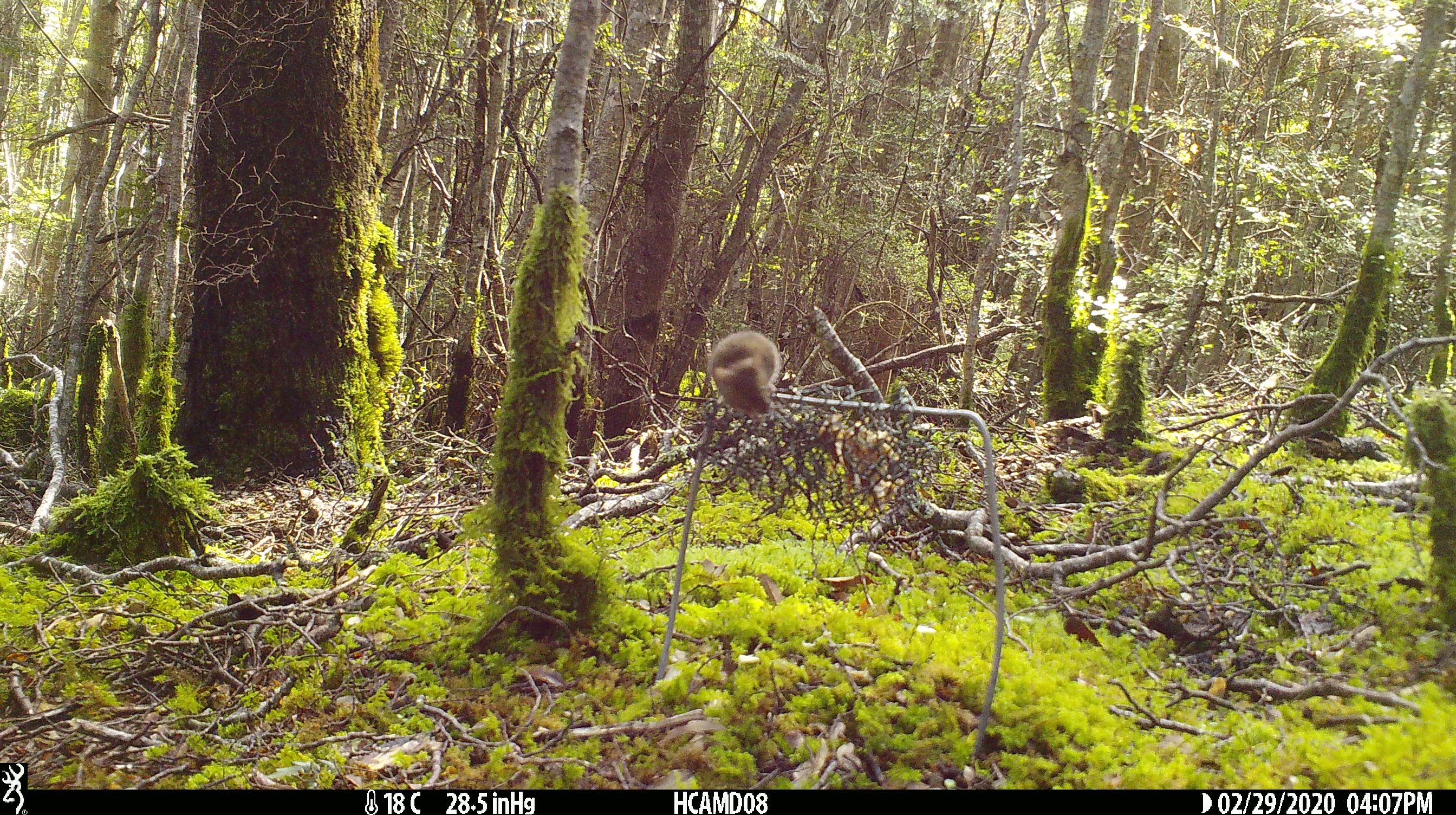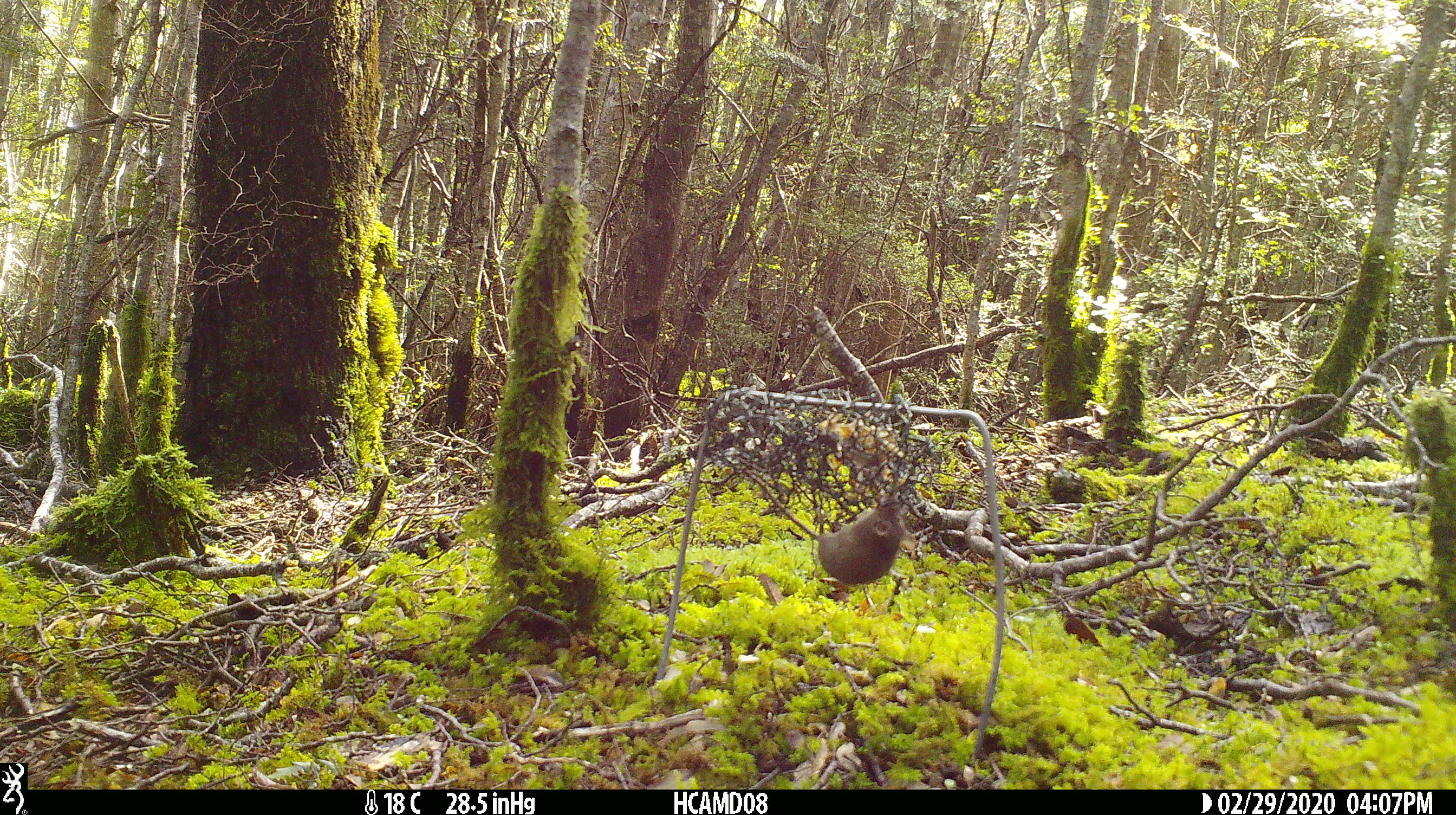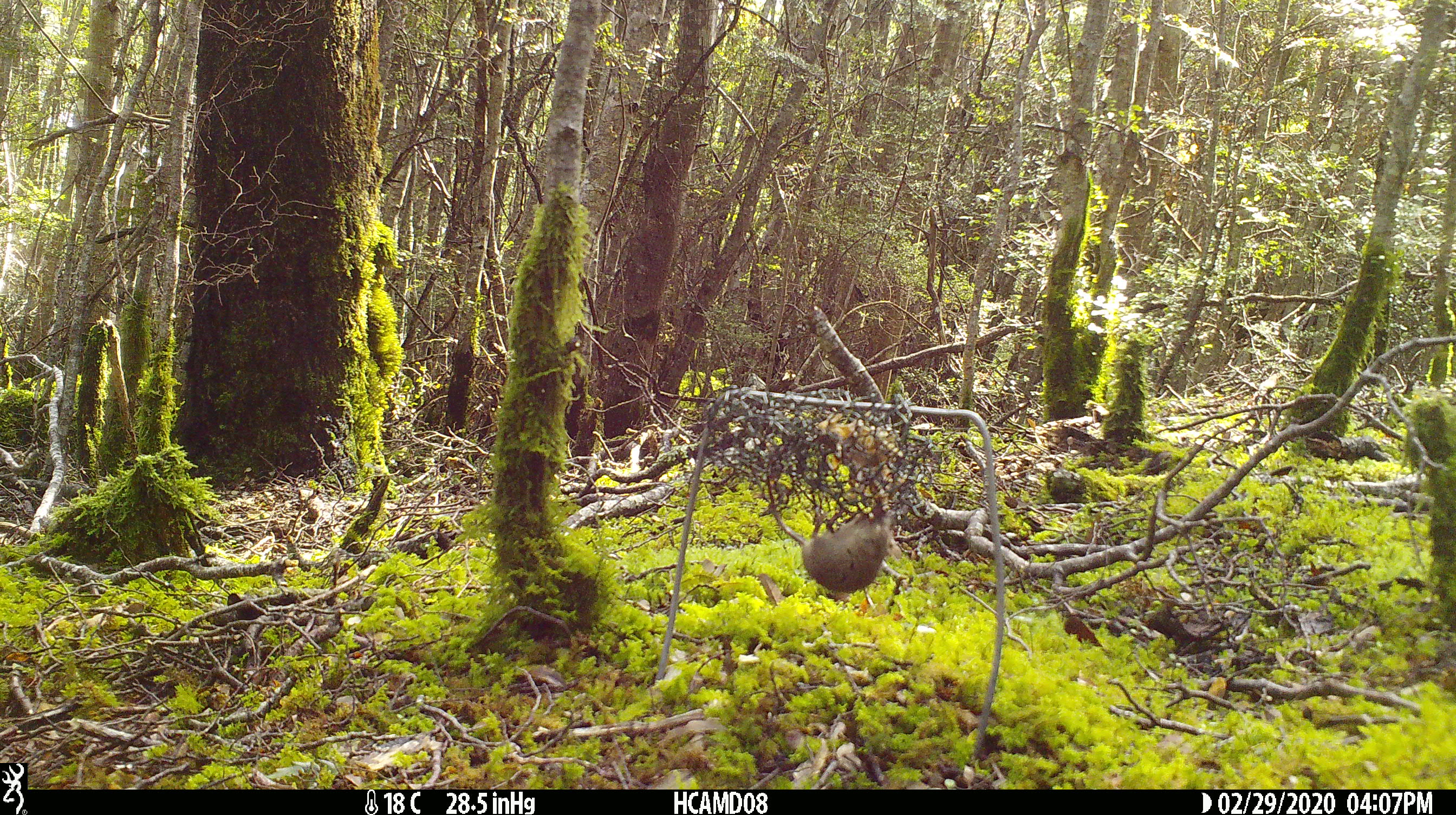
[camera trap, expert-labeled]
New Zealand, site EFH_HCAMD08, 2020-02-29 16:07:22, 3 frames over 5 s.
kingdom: Animalia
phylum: Chordata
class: Mammalia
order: Rodentia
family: Muridae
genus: Mus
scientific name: Mus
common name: mouse